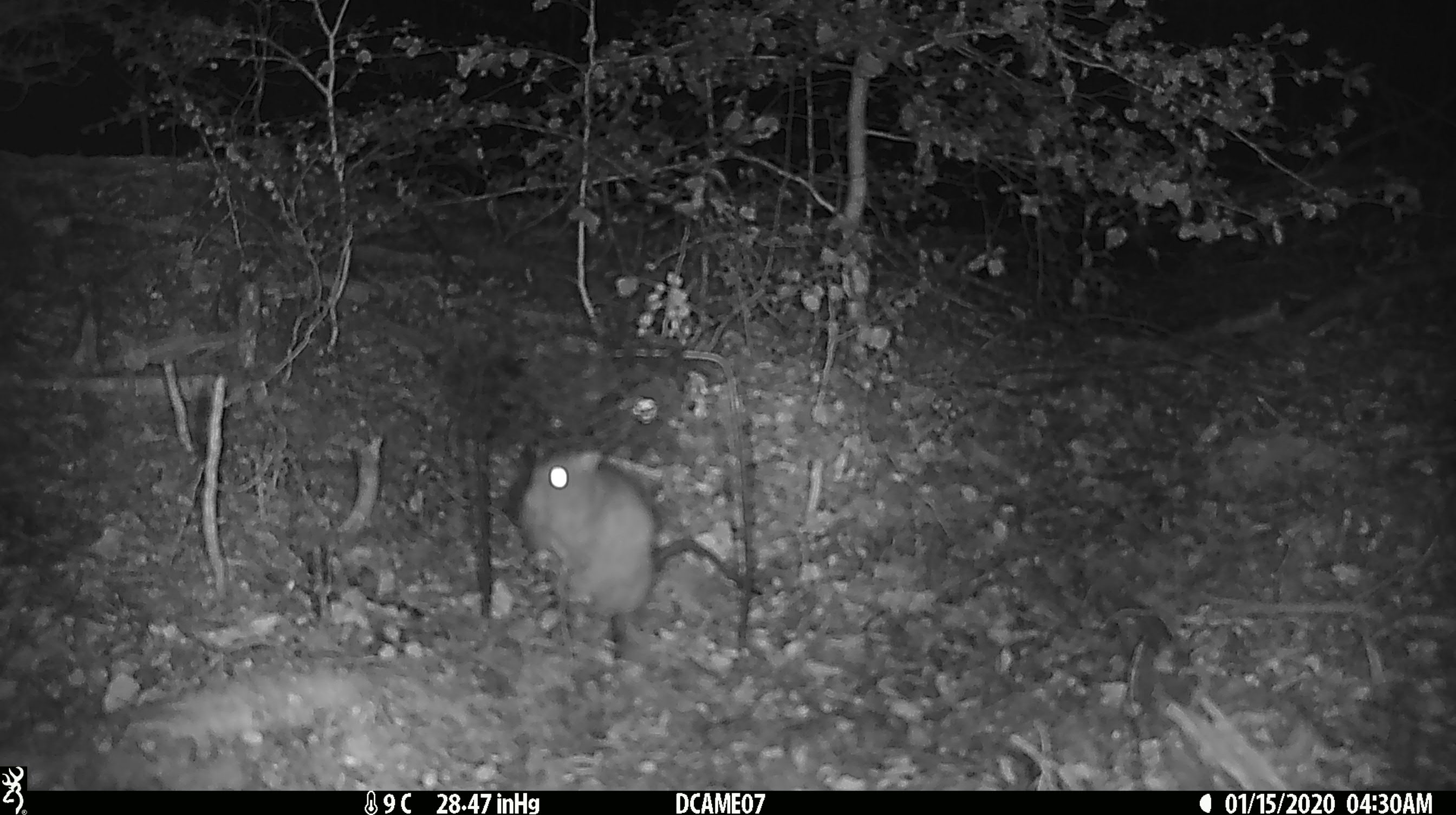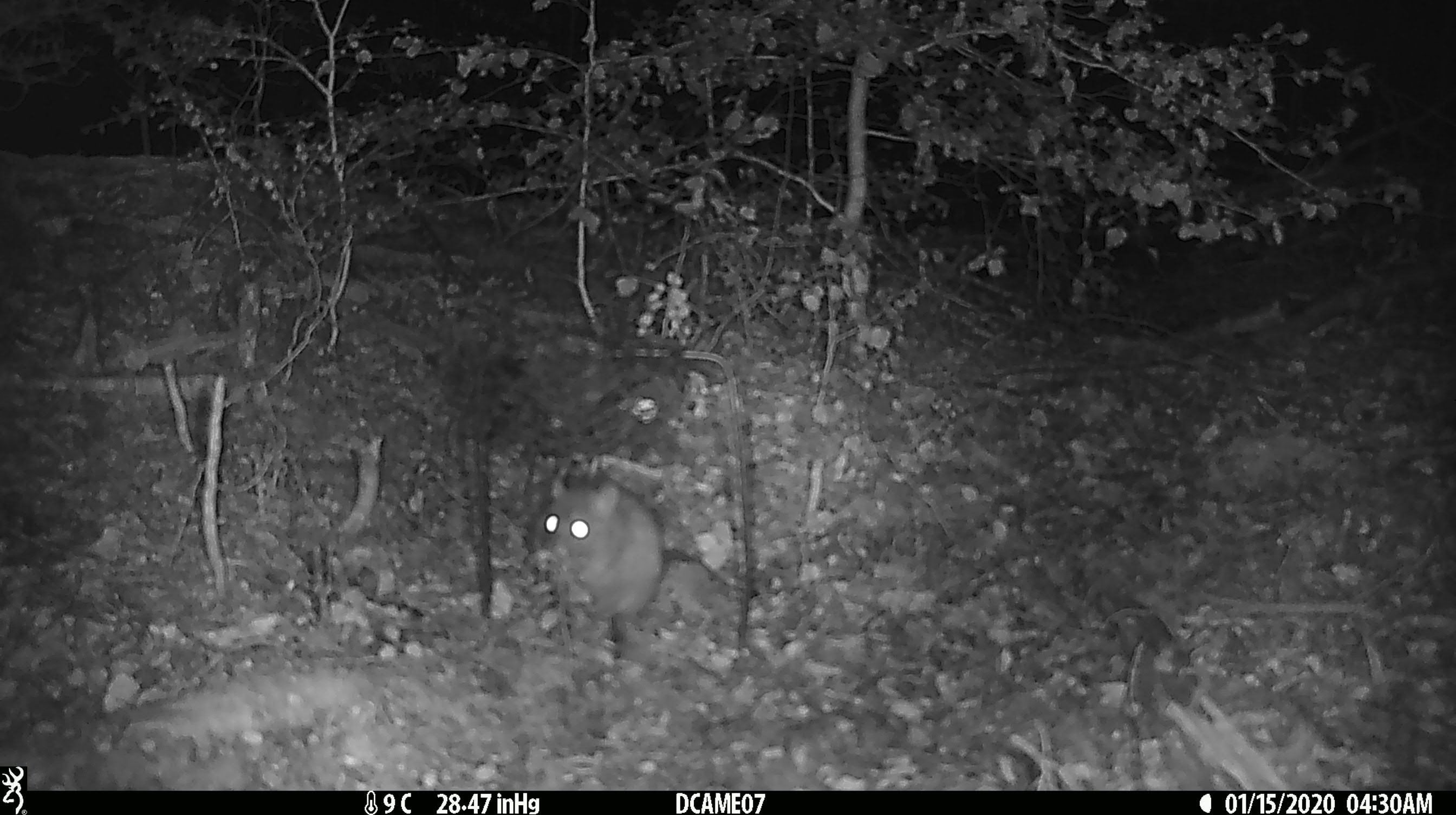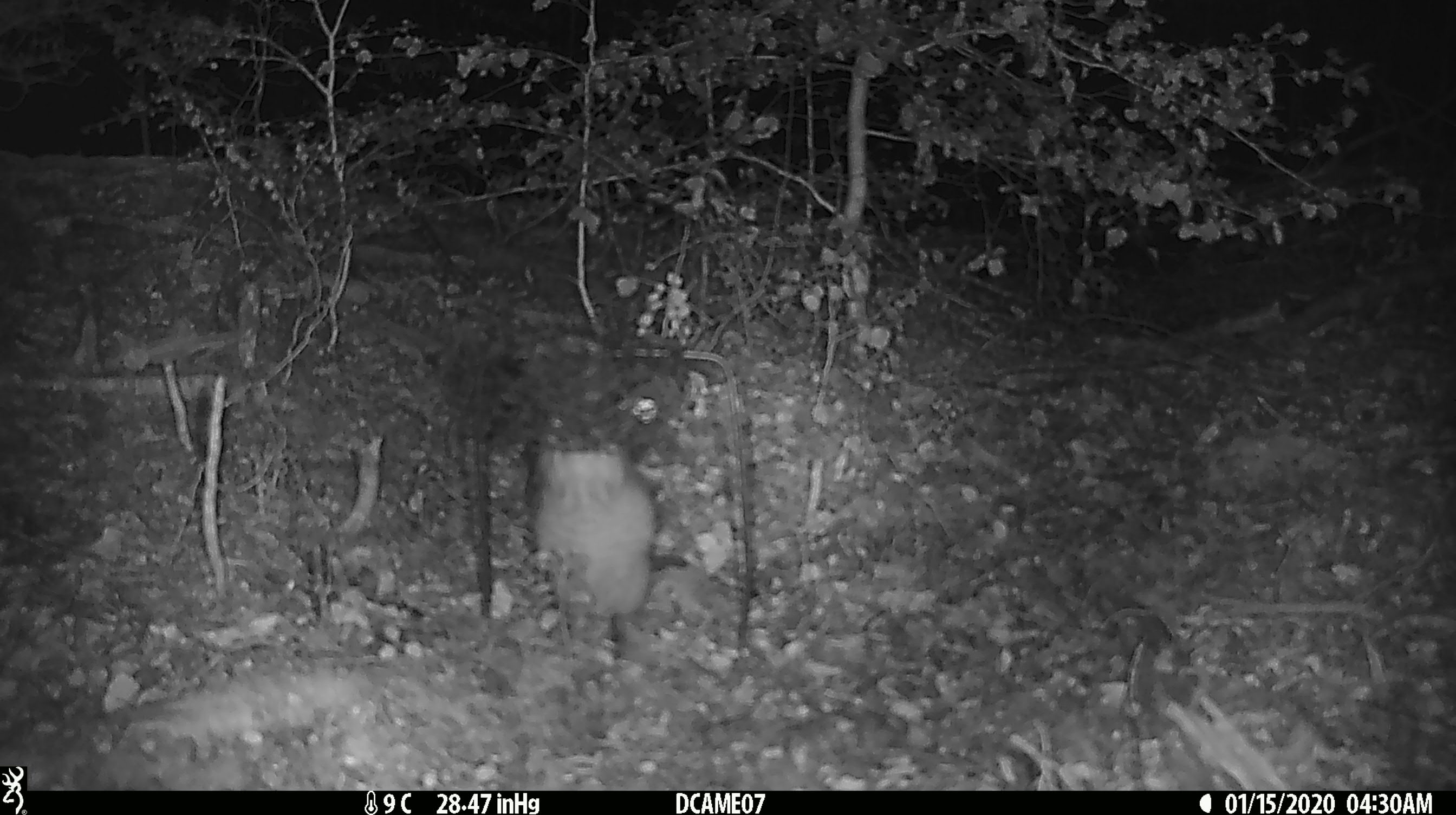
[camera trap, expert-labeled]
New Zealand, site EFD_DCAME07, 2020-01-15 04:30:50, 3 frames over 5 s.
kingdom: Animalia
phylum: Chordata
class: Mammalia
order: Rodentia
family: Muridae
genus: Rattus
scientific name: Rattus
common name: rat